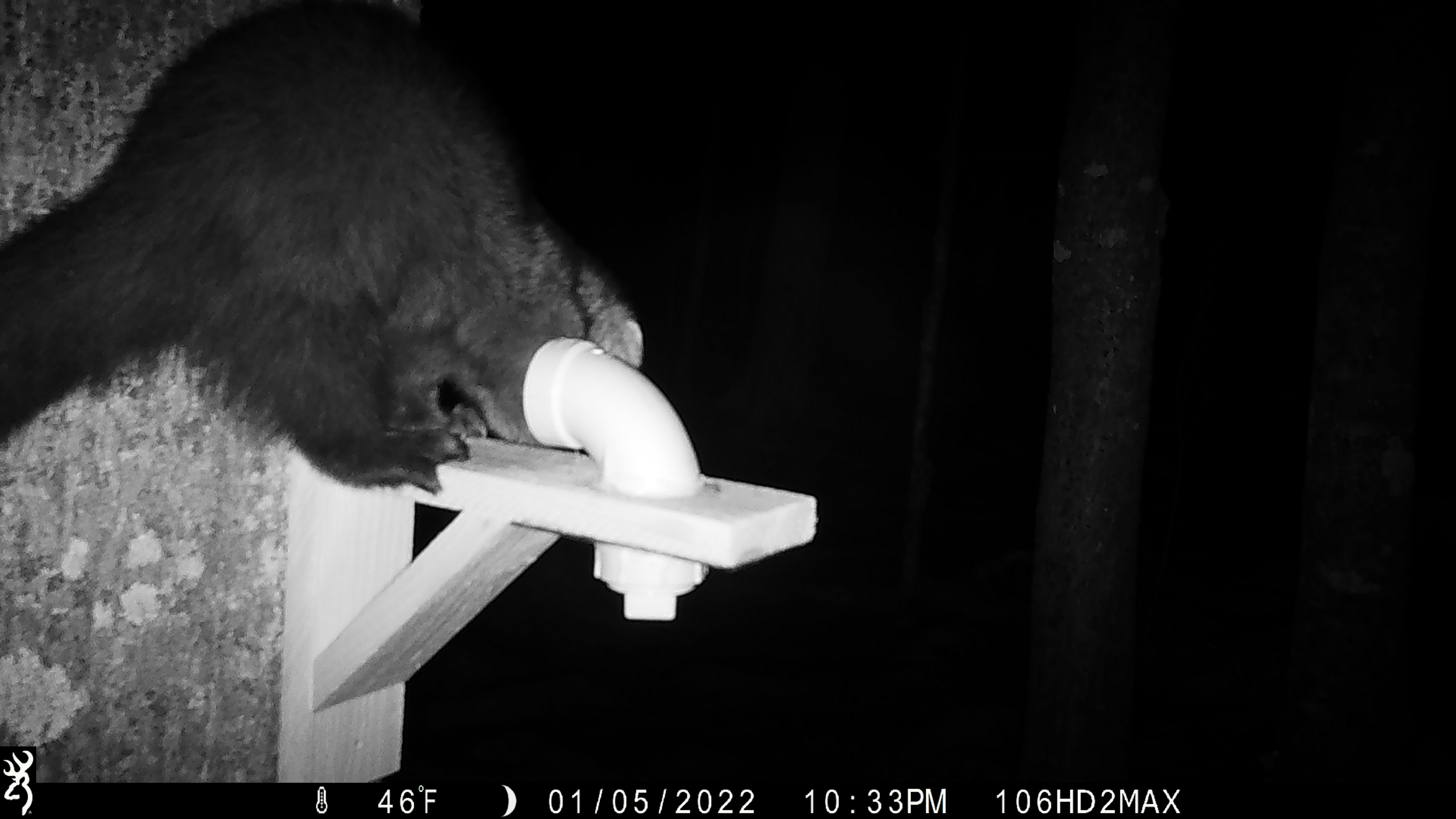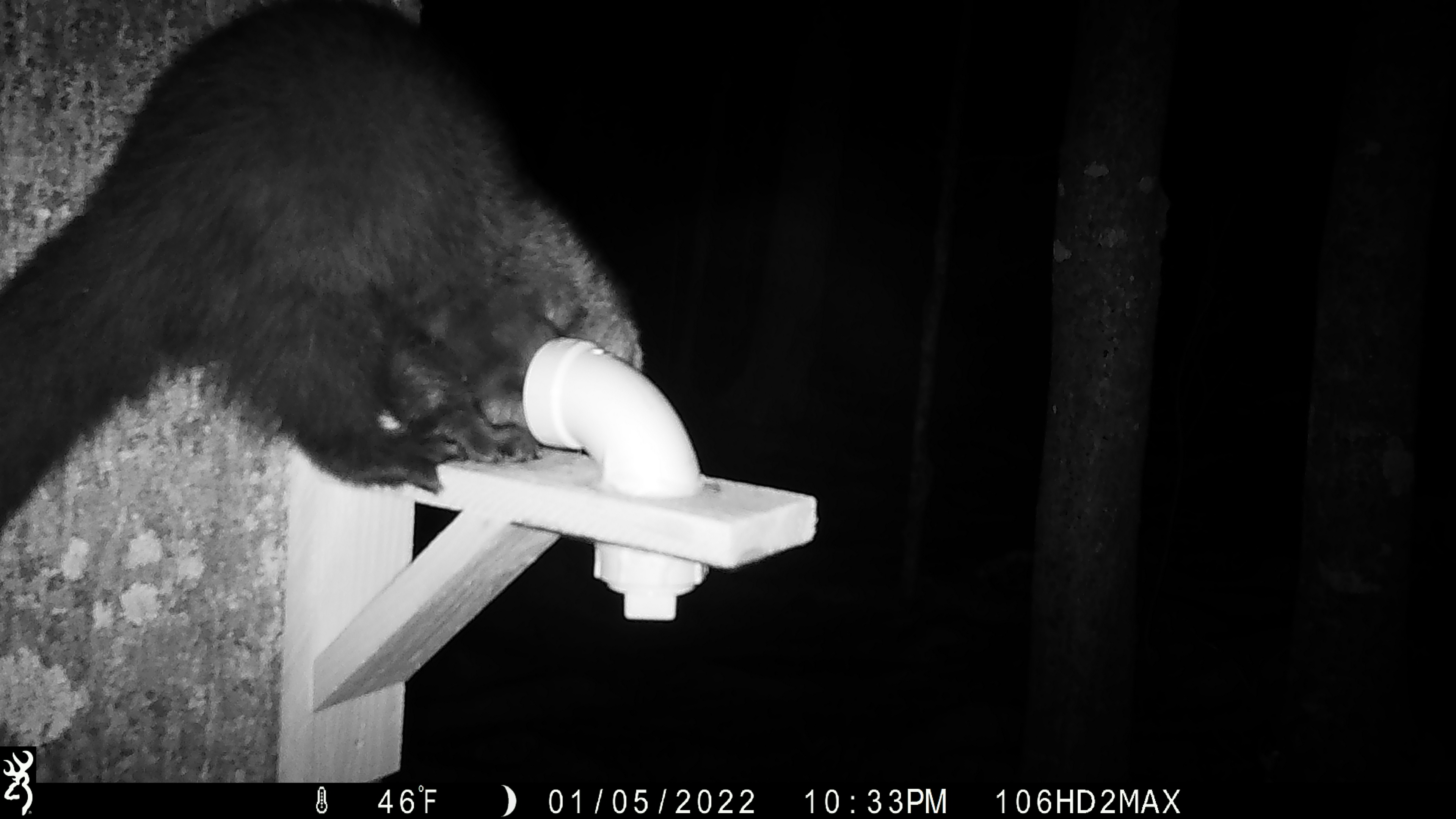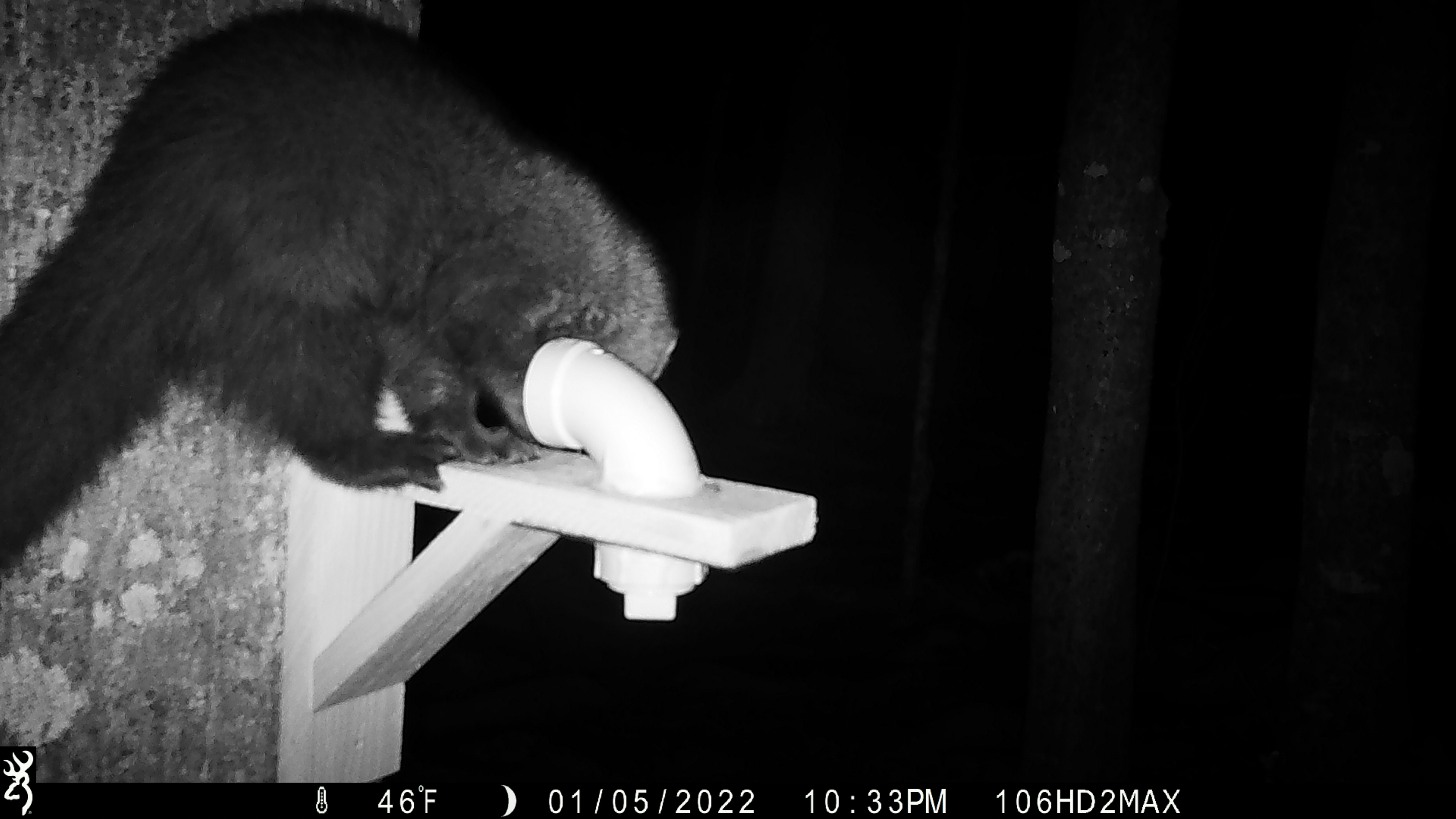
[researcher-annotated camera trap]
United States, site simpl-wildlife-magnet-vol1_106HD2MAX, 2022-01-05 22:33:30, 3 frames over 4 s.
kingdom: Animalia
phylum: Chordata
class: Mammalia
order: Carnivora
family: Mustelidae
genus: Pekania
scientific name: Pekania pennanti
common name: fisher